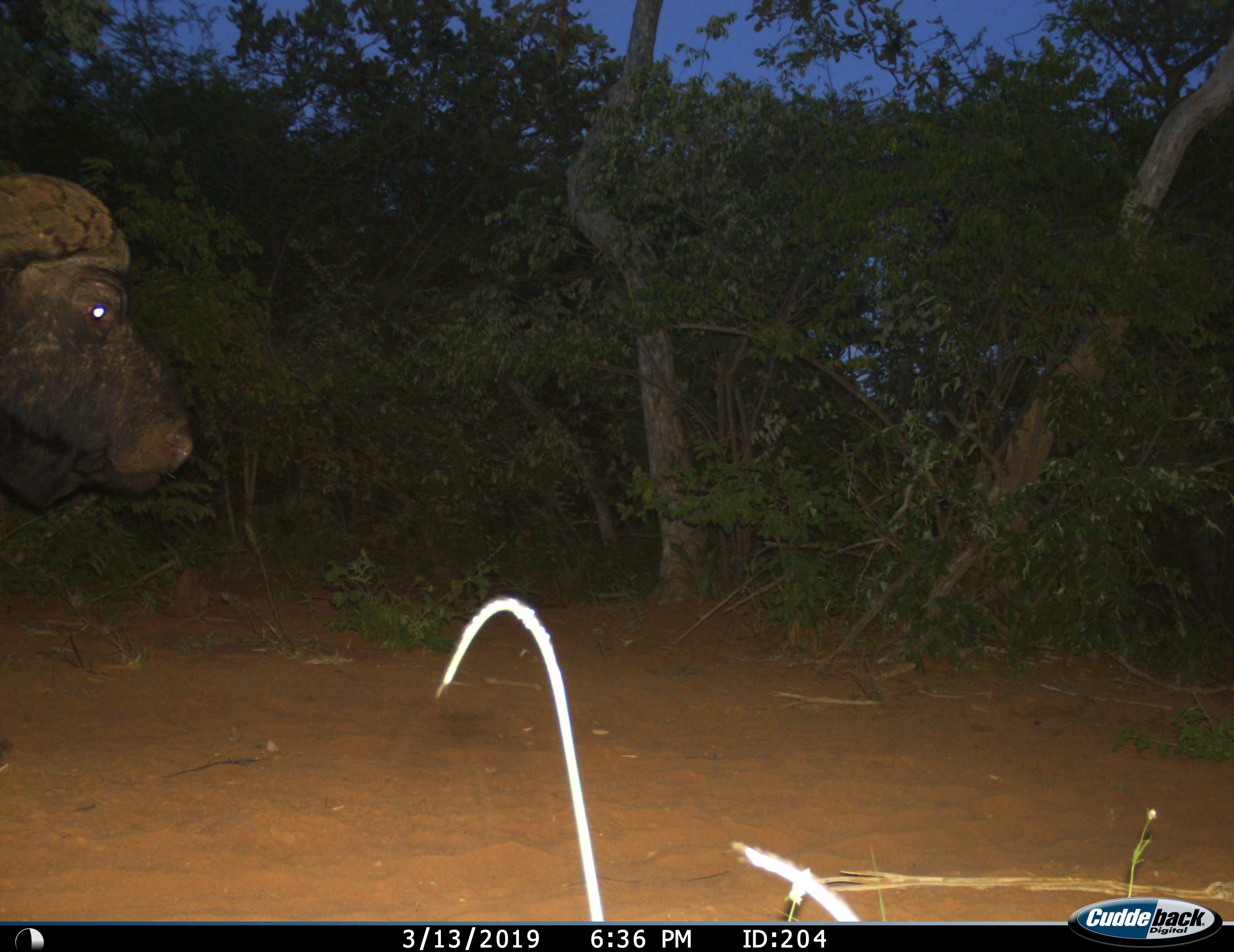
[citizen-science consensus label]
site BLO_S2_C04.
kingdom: Animalia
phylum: Chordata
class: Mammalia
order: Artiodactyla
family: Bovidae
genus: Syncerus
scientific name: Syncerus caffer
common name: african buffalo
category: buffalo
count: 1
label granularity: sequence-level